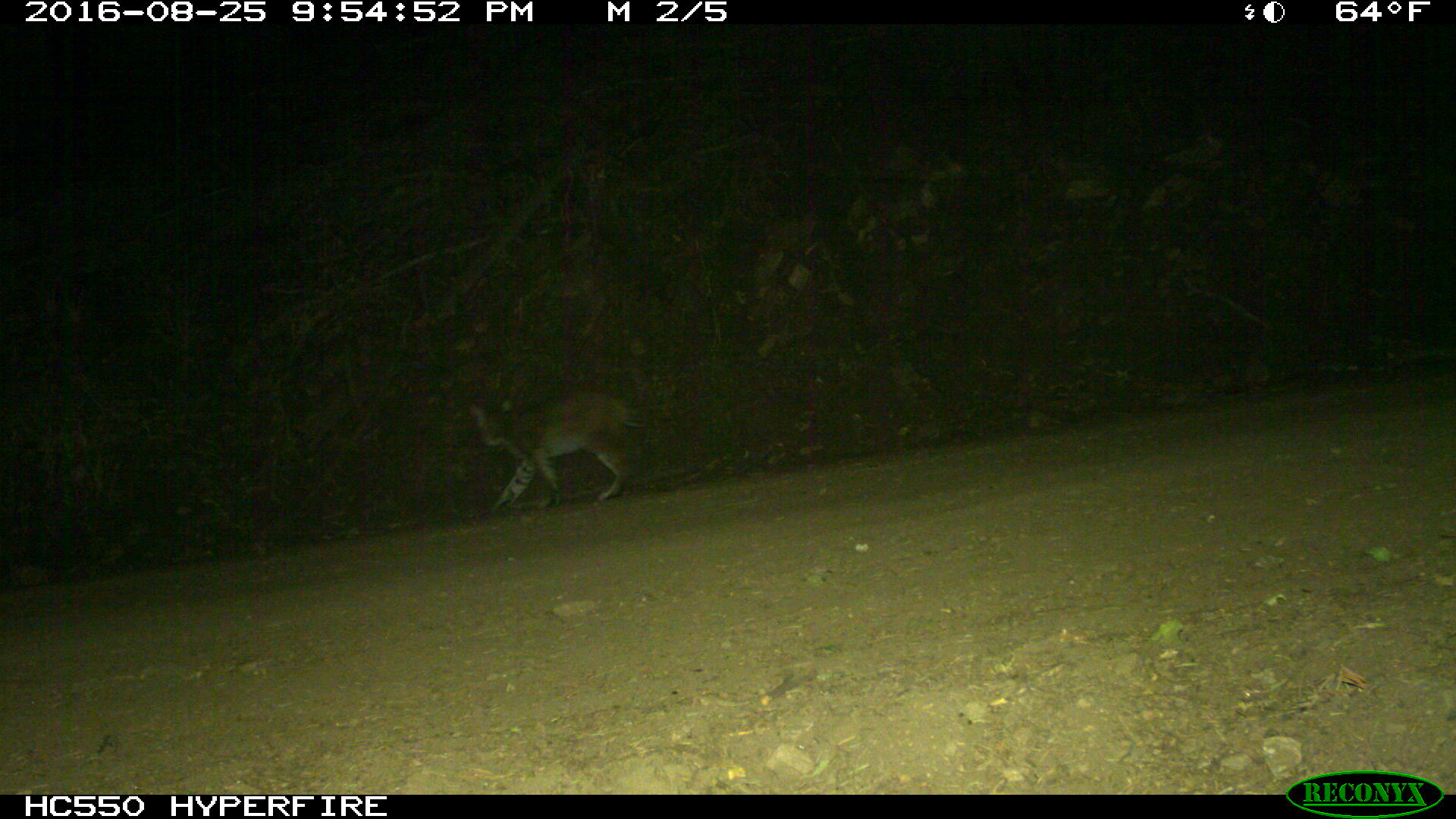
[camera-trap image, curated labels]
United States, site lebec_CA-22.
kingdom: Animalia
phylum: Chordata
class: Mammalia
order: Carnivora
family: Felidae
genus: Lynx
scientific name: Lynx rufus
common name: bobcat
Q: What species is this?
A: Lynx rufus (bobcat).